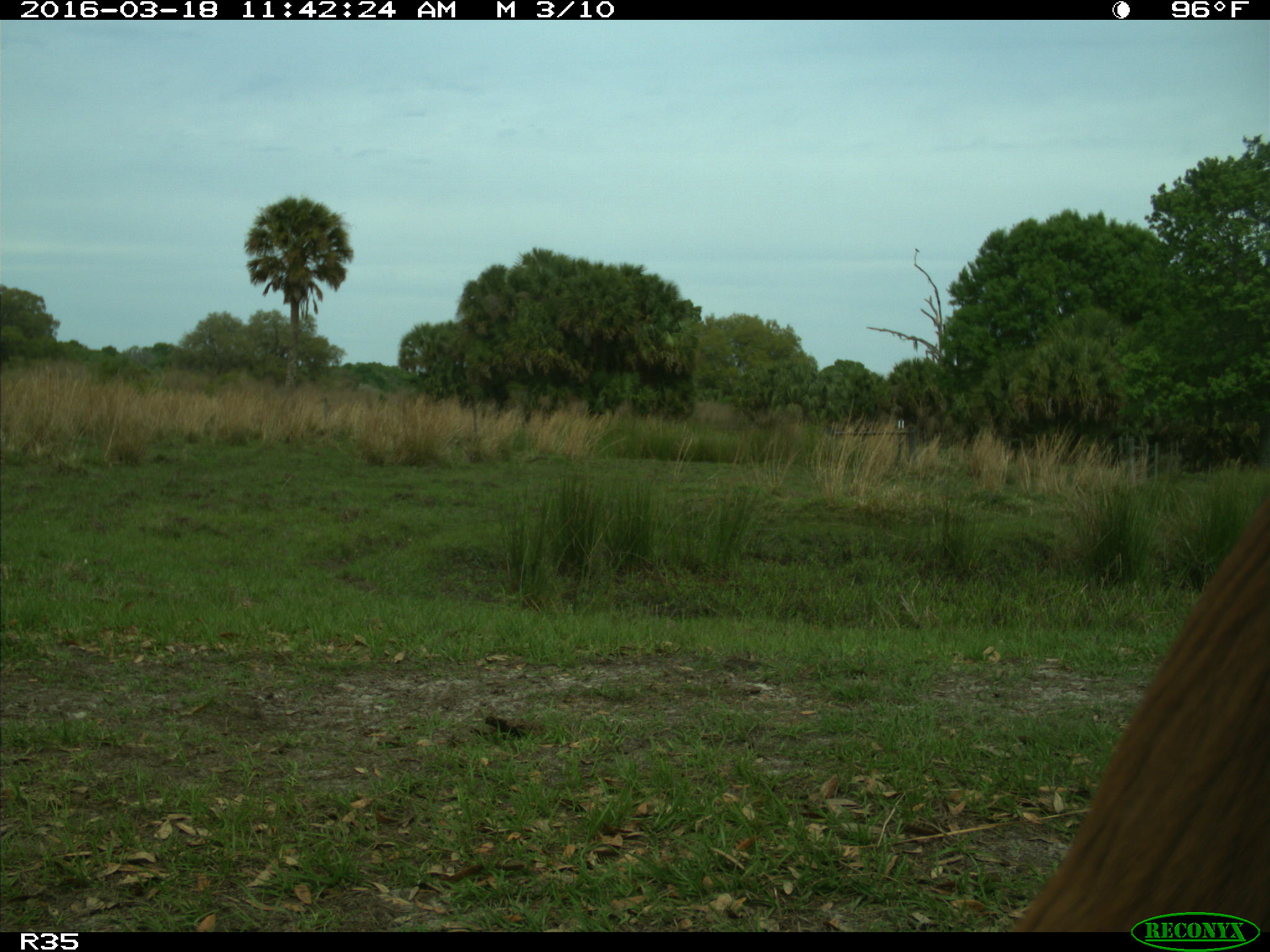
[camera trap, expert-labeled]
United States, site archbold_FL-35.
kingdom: Animalia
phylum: Chordata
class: Mammalia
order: Artiodactyla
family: Bovidae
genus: Bos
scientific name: Bos taurus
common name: domestic cow